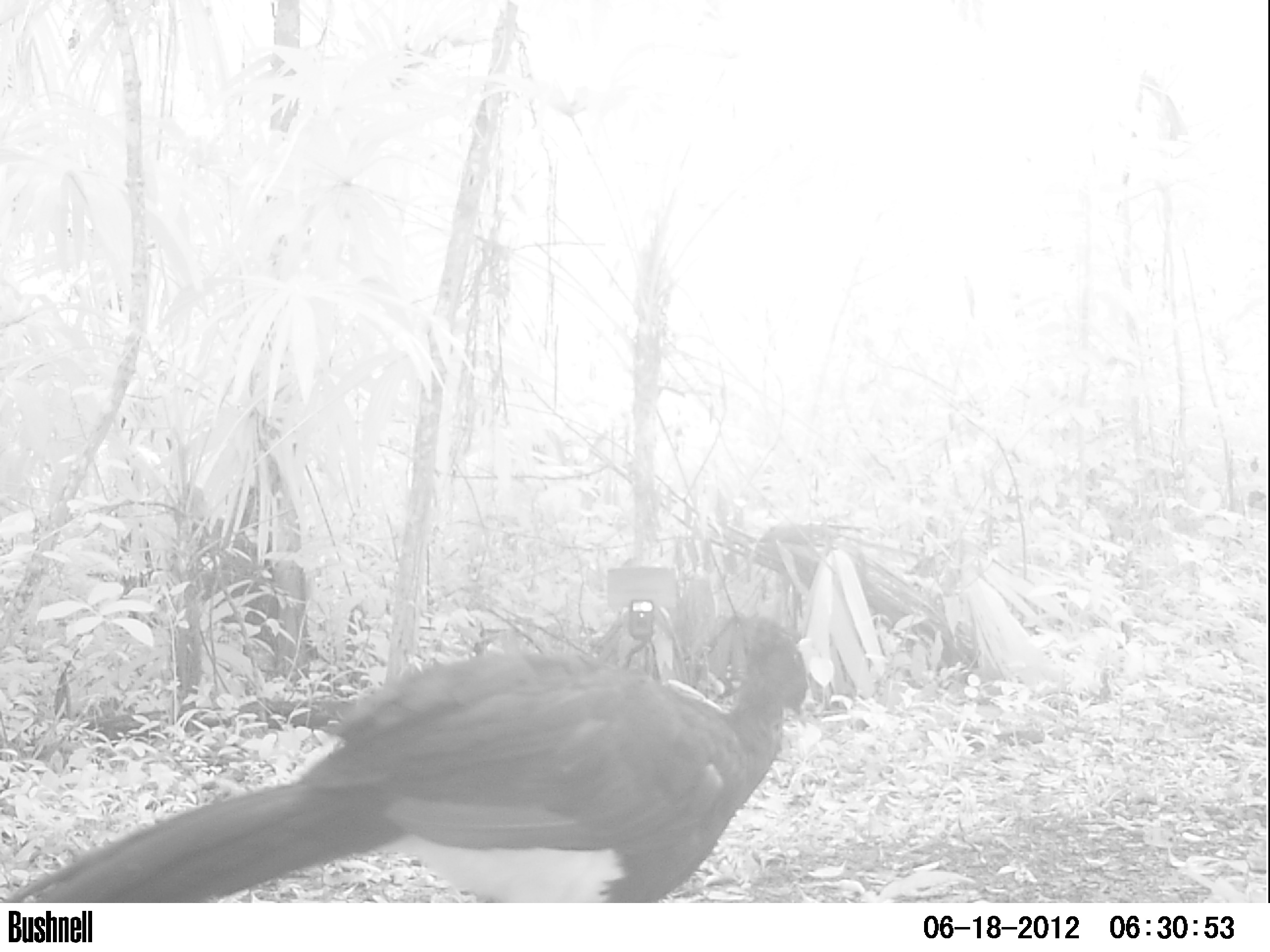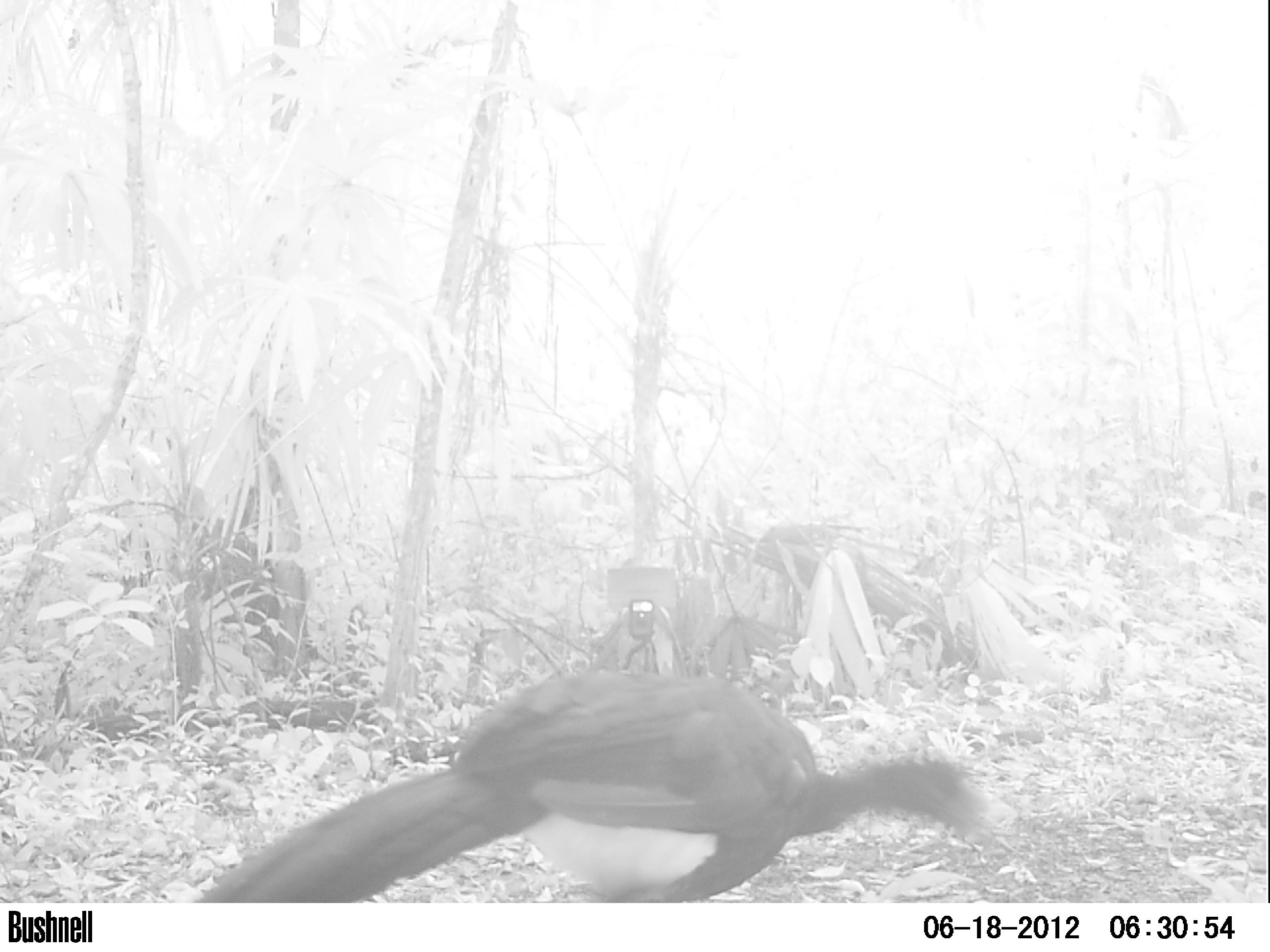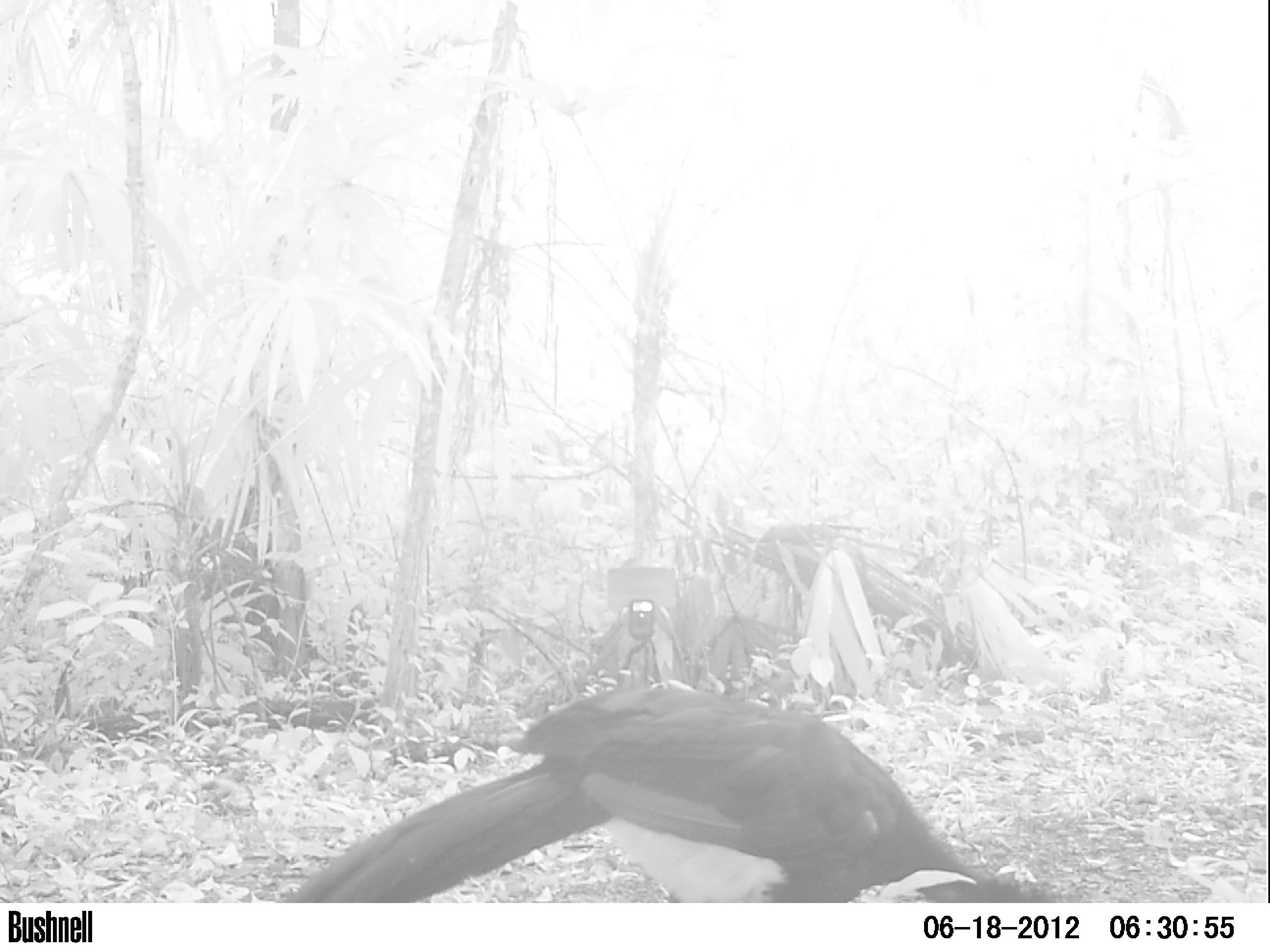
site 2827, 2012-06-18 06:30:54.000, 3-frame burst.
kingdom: Animalia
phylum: Chordata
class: Aves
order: Galliformes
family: Cracidae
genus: Crax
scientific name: Crax rubra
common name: great curassow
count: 1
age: adult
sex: male